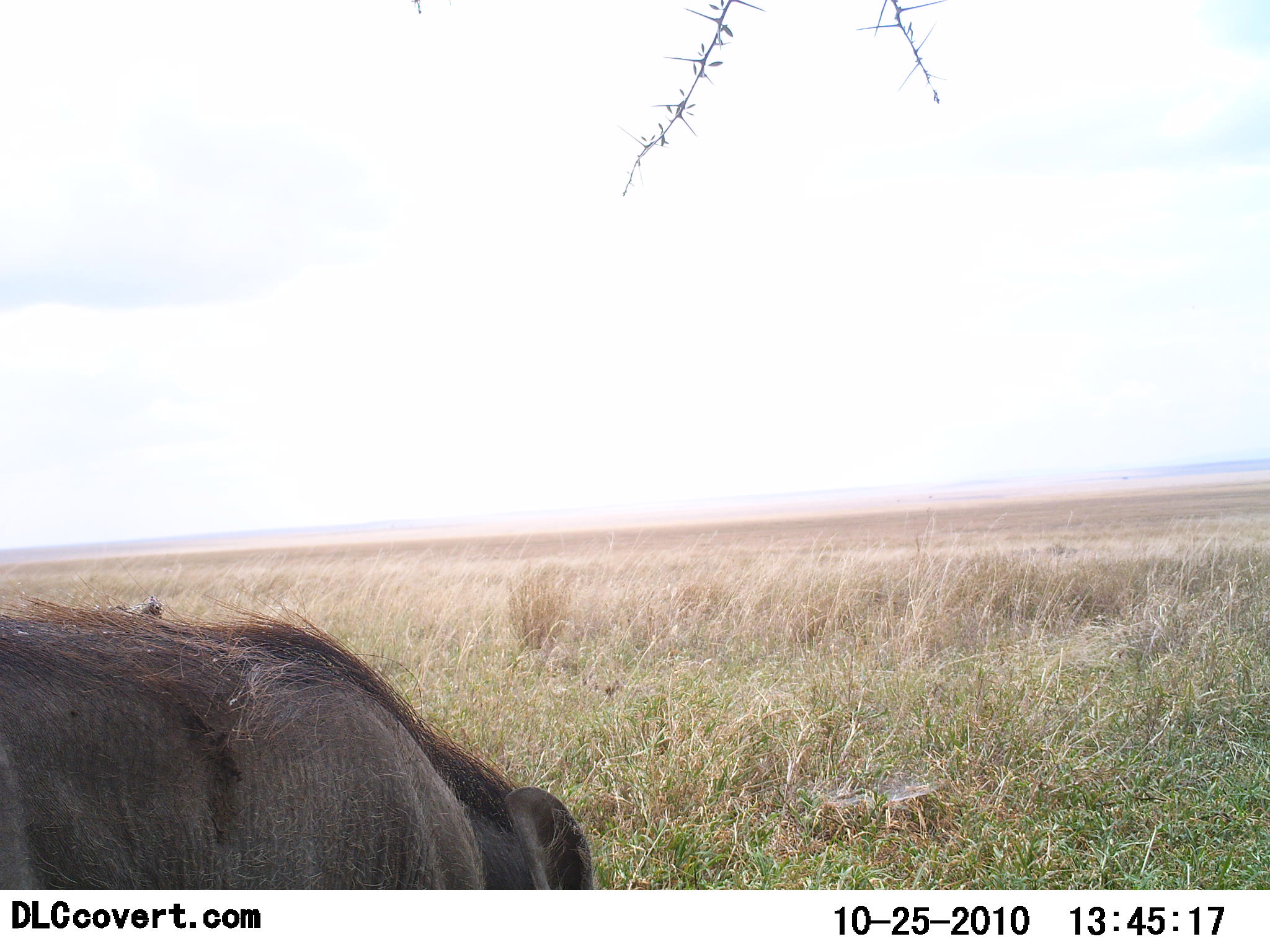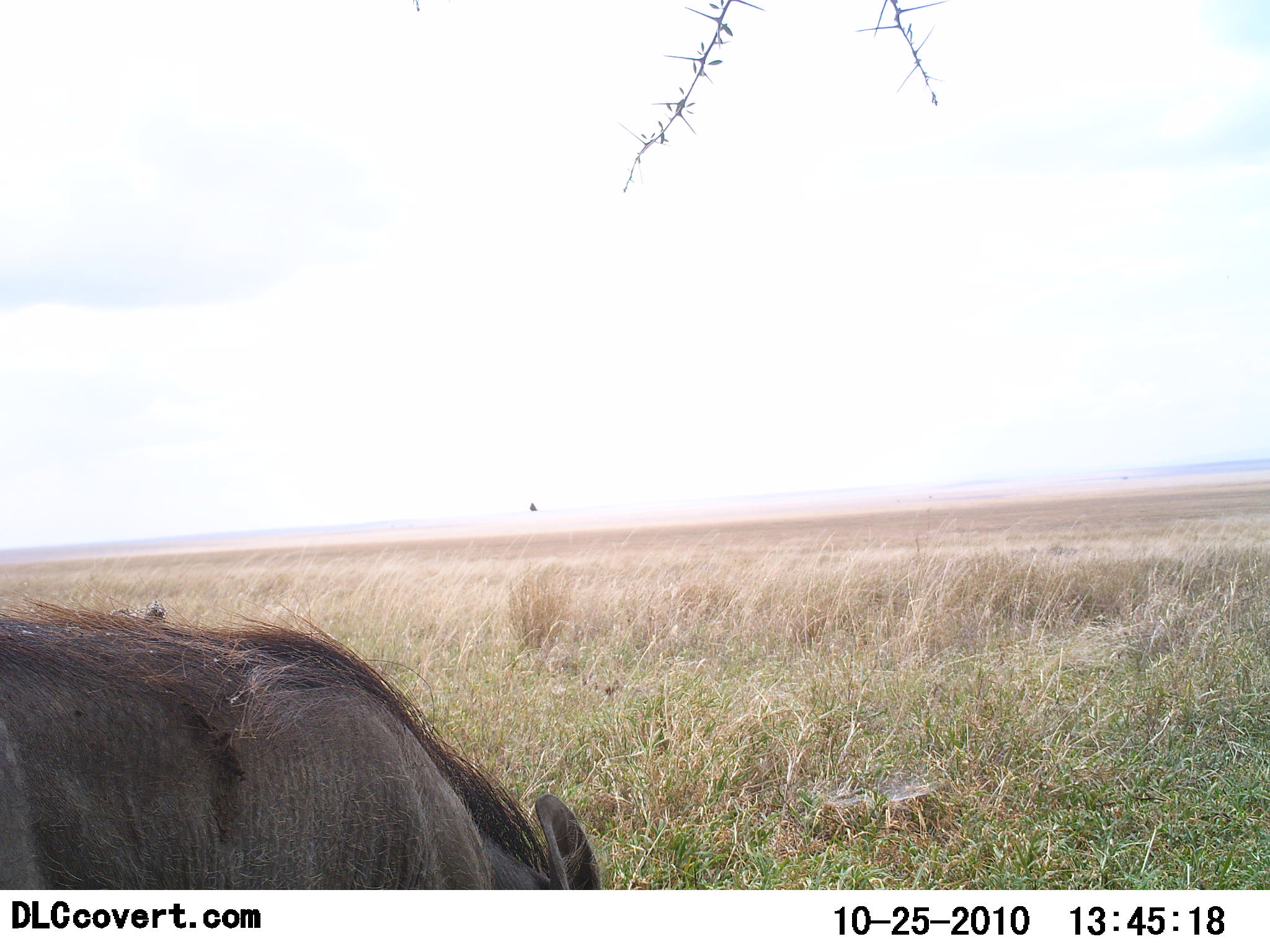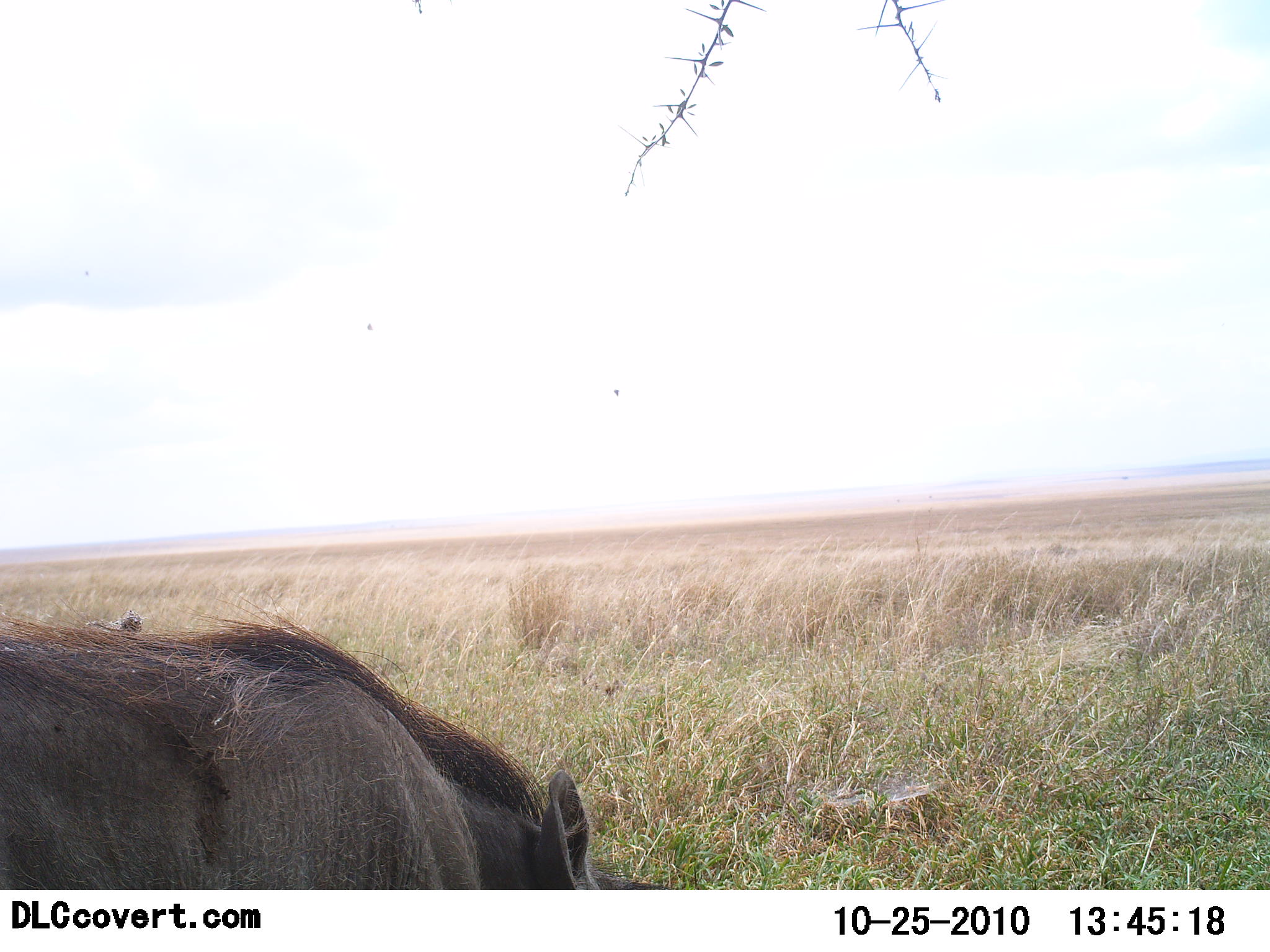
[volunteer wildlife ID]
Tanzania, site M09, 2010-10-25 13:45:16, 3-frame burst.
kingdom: Animalia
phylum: Chordata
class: Mammalia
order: Artiodactyla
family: Suidae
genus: Phacochoerus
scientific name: Phacochoerus africanus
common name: warthog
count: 1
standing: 53%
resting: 0%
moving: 0%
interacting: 0%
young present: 0%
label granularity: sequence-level